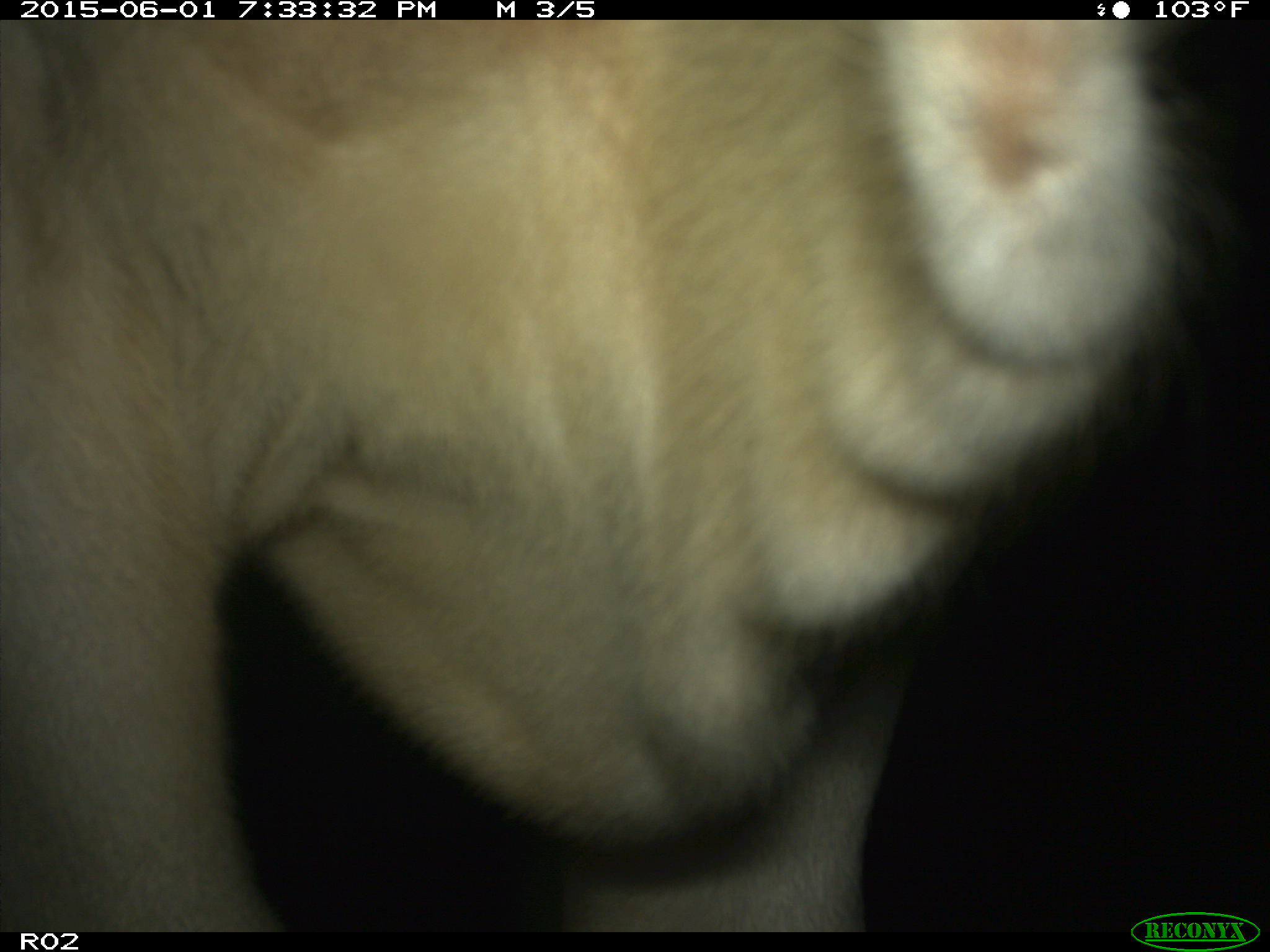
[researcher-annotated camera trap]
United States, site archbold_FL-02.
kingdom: Animalia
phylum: Chordata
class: Mammalia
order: Artiodactyla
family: Bovidae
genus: Bos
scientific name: Bos taurus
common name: domestic cow